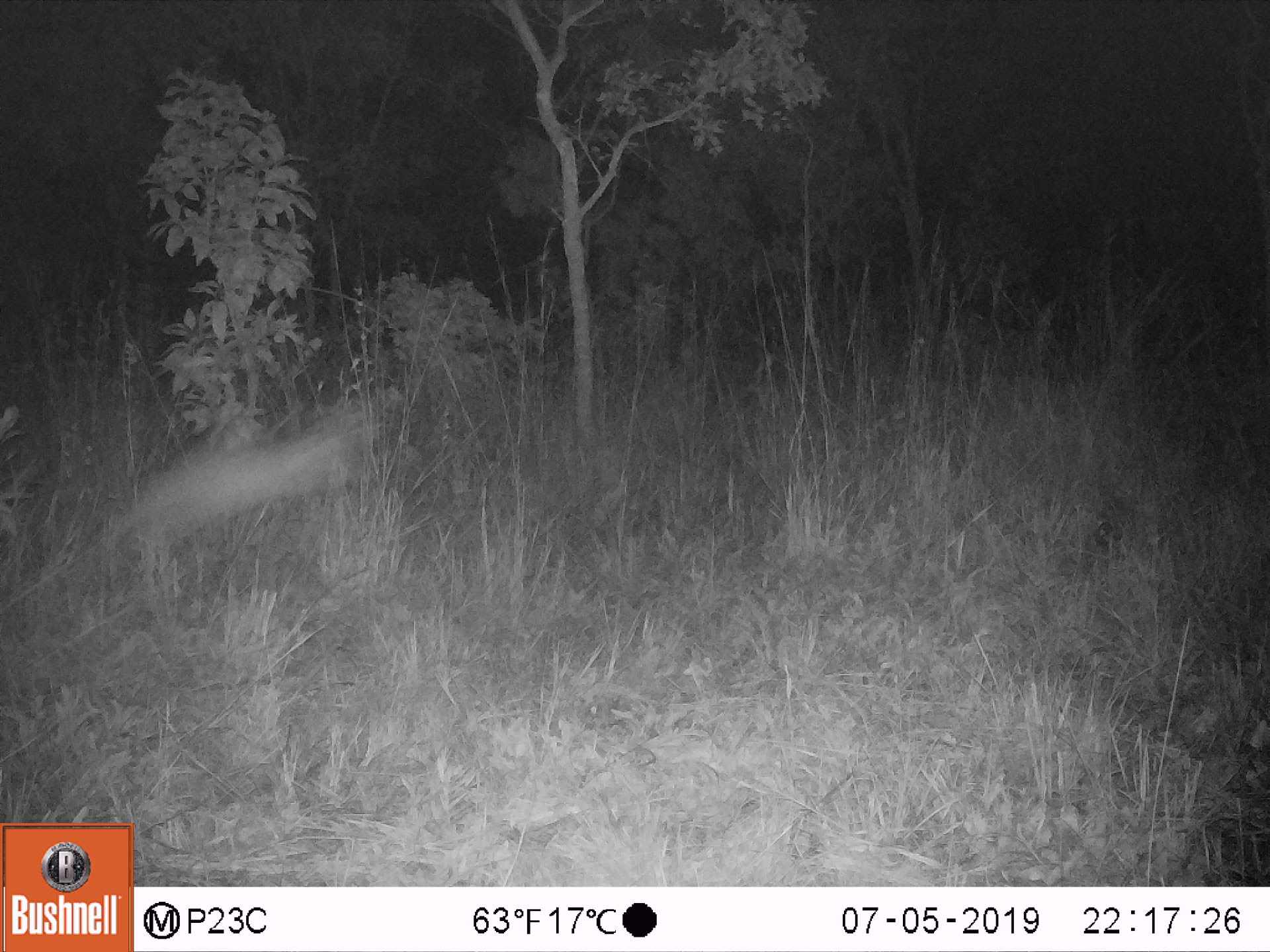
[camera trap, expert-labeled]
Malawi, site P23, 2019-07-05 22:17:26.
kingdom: Animalia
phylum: Chordata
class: Mammalia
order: Artiodactyla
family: Bovidae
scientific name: Antilopinae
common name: small antelope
Small antelope (Antilopinae), count 1.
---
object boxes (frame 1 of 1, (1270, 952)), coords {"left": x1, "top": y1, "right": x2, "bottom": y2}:
small antelope: {"left": 90, "top": 389, "right": 430, "bottom": 606}